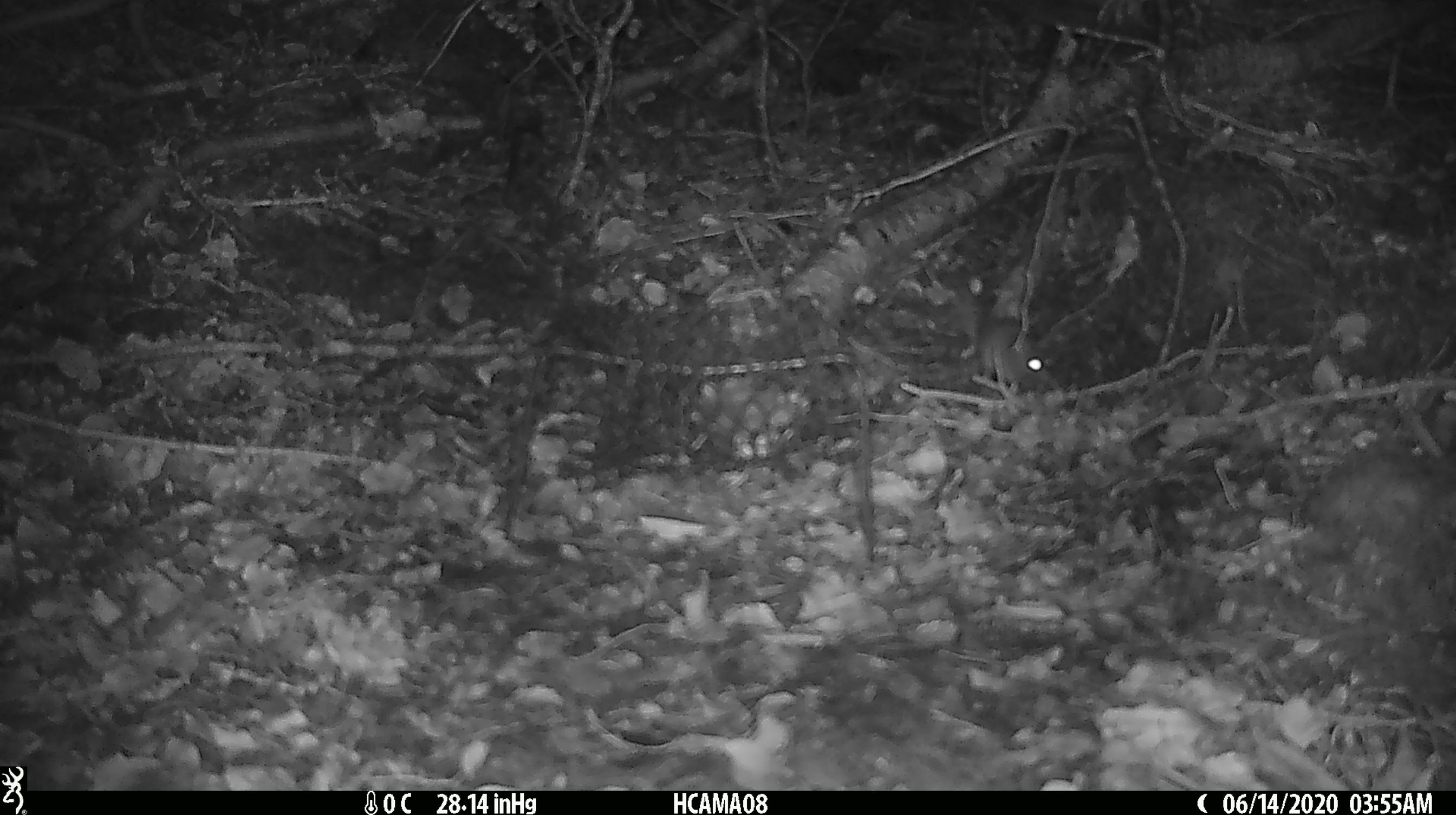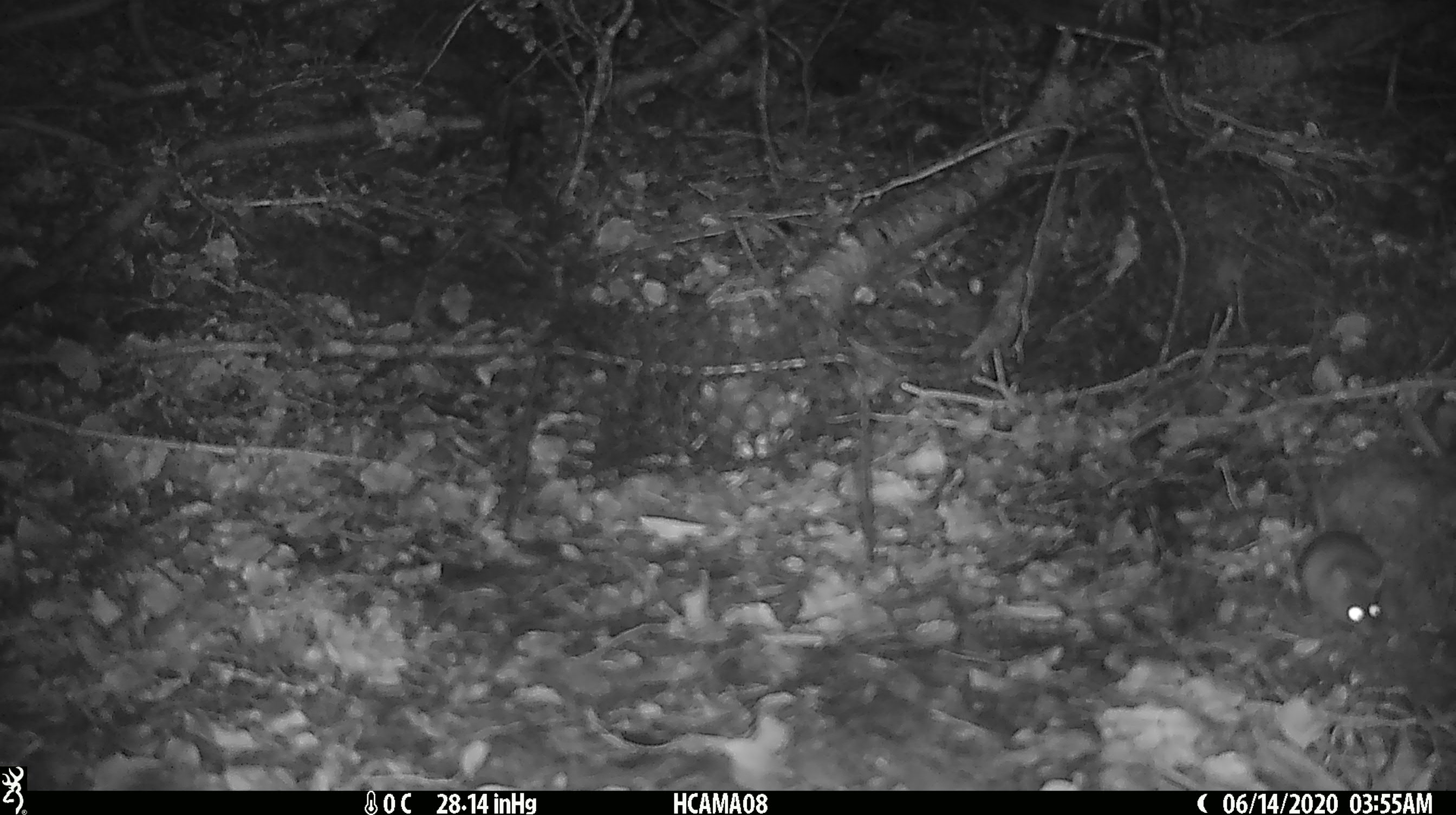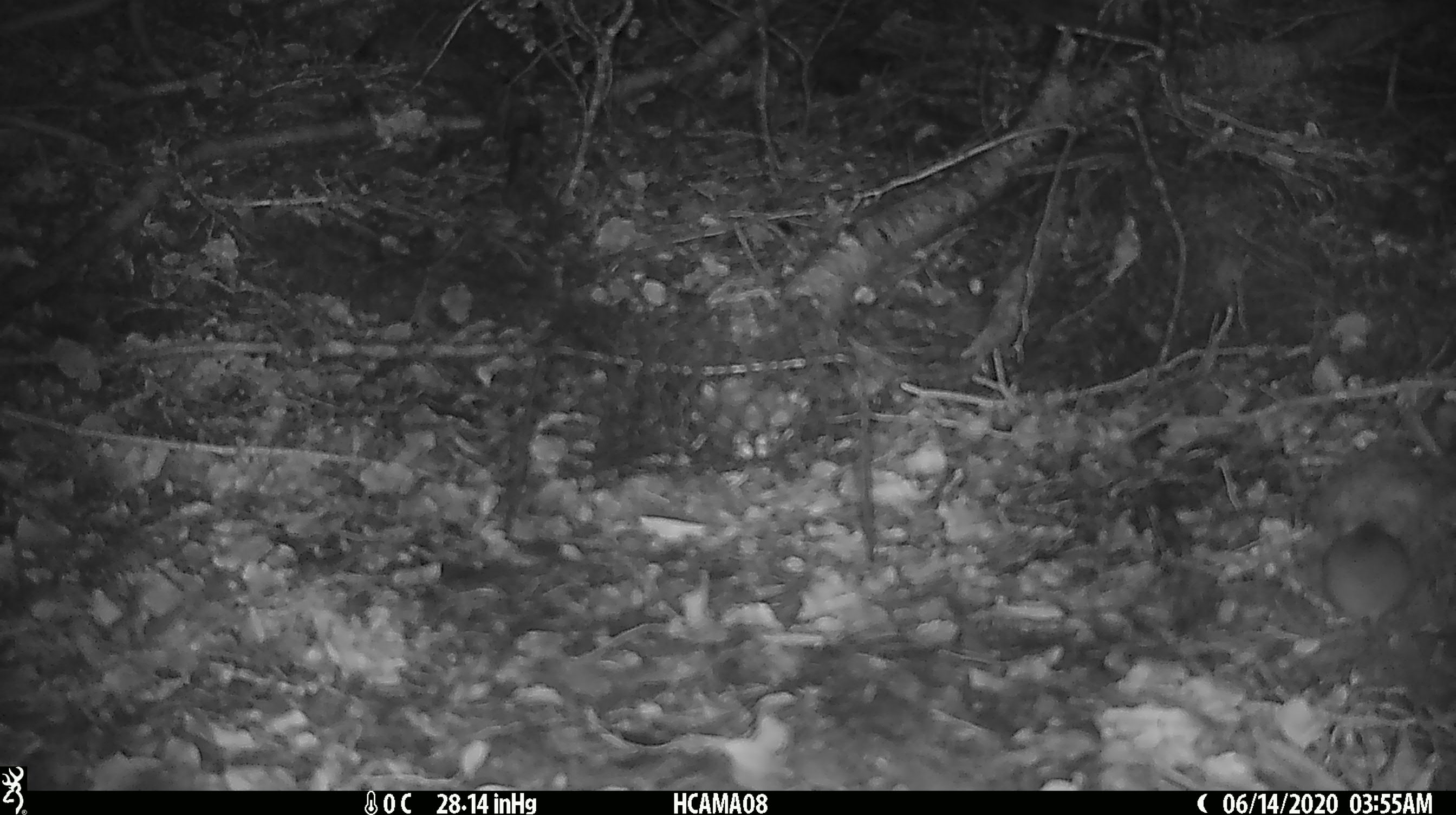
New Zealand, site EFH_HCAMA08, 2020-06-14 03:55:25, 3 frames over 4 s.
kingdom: Animalia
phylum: Chordata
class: Mammalia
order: Rodentia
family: Muridae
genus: Mus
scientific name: Mus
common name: mouse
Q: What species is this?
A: Mouse (Mus).